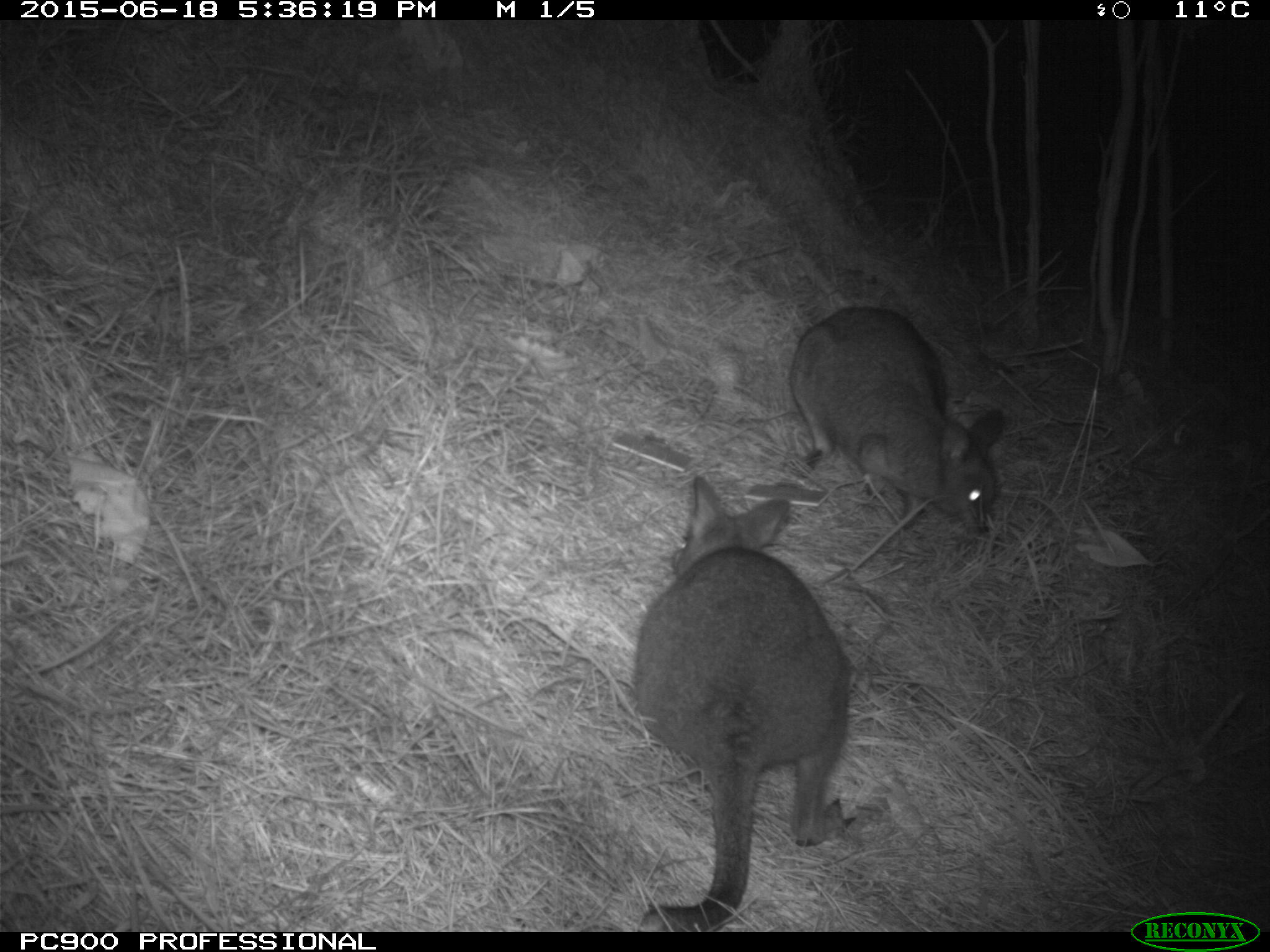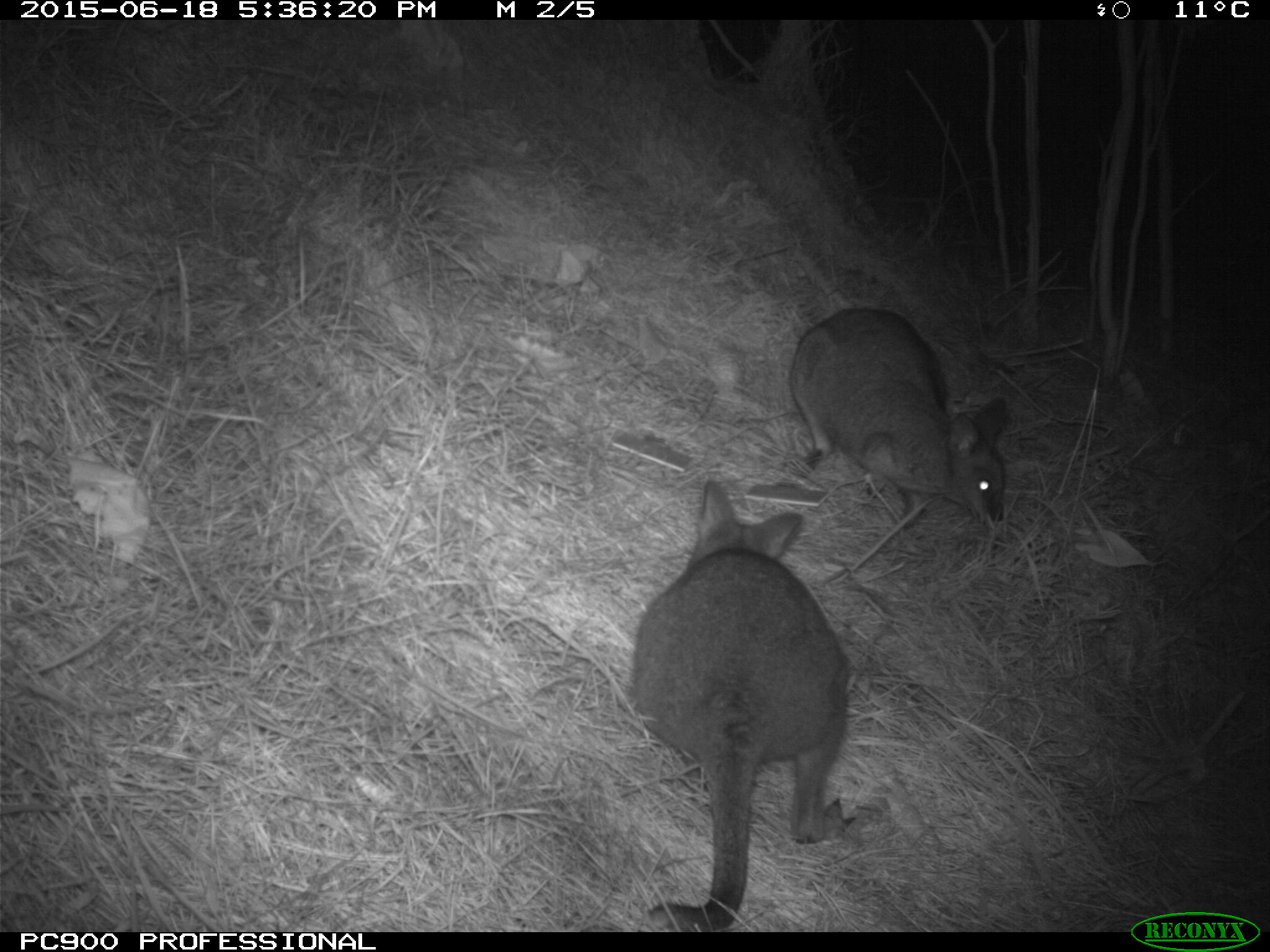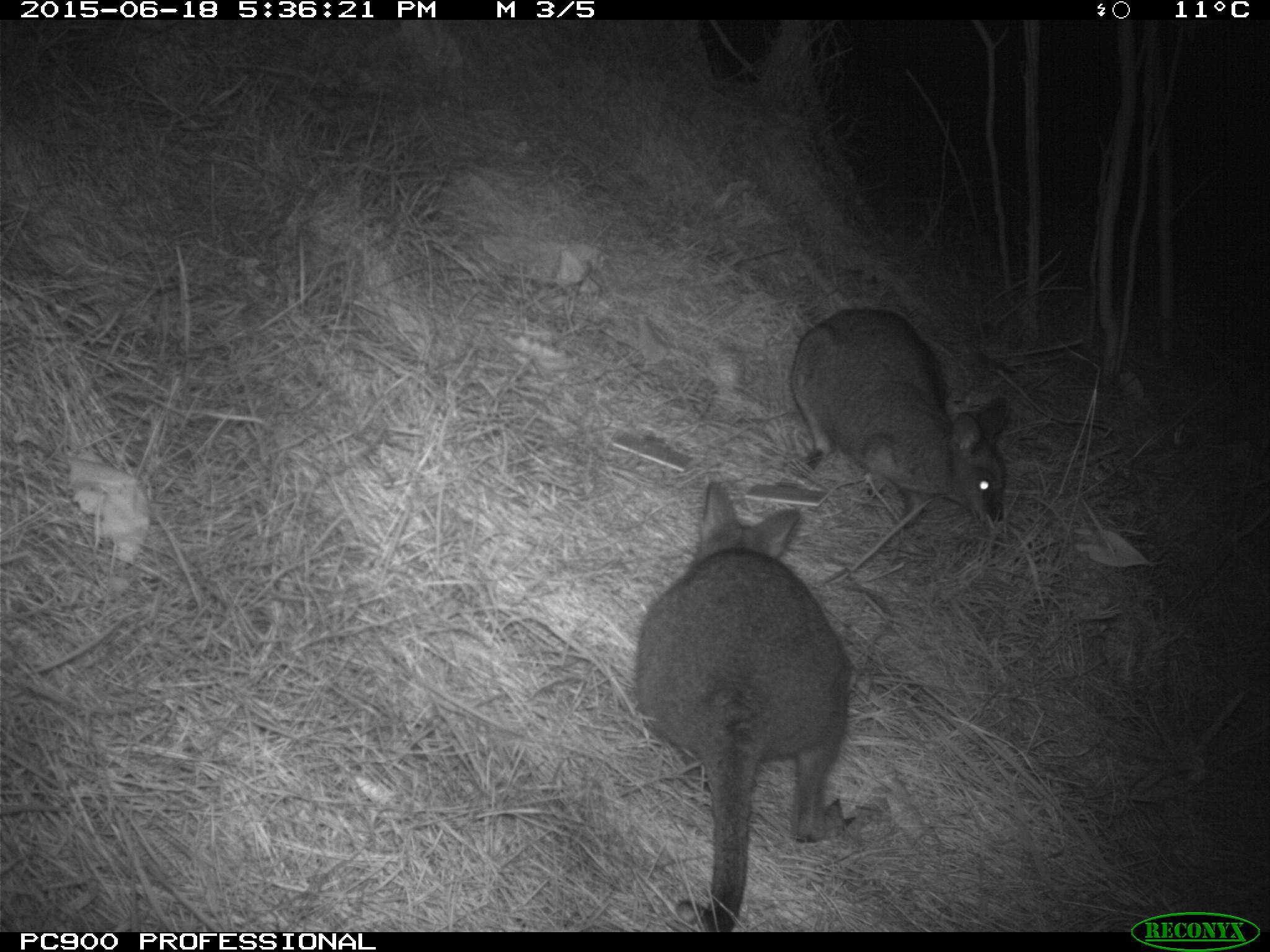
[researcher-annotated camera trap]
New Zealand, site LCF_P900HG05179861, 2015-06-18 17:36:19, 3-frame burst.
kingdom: Animalia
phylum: Chordata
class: Mammalia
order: Diprotodontia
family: Macropodidae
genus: Notamacropus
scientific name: Notamacropus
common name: wallaby